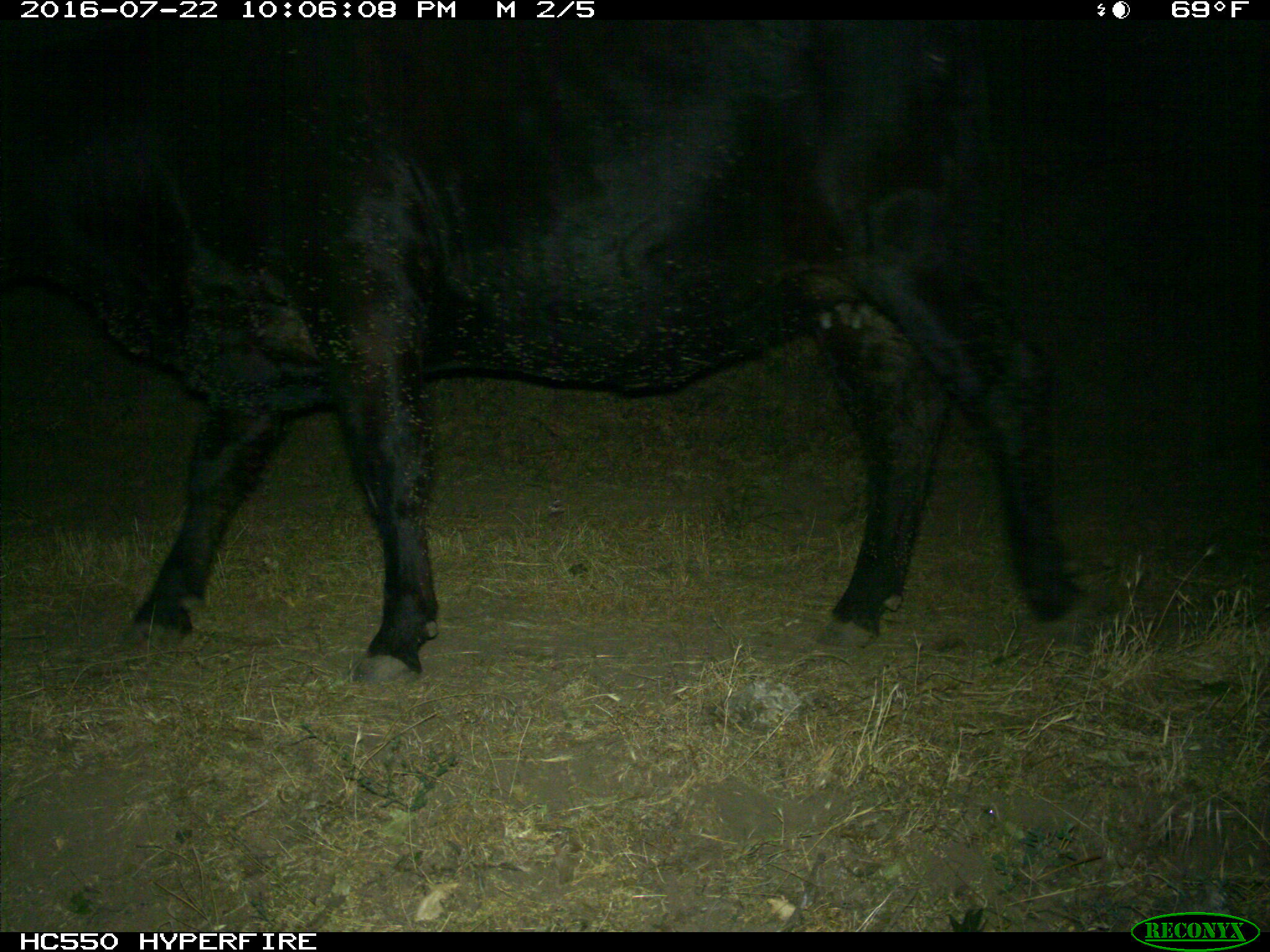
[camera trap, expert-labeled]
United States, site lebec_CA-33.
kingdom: Animalia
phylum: Chordata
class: Mammalia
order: Artiodactyla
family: Bovidae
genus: Bos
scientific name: Bos taurus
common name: domestic cow